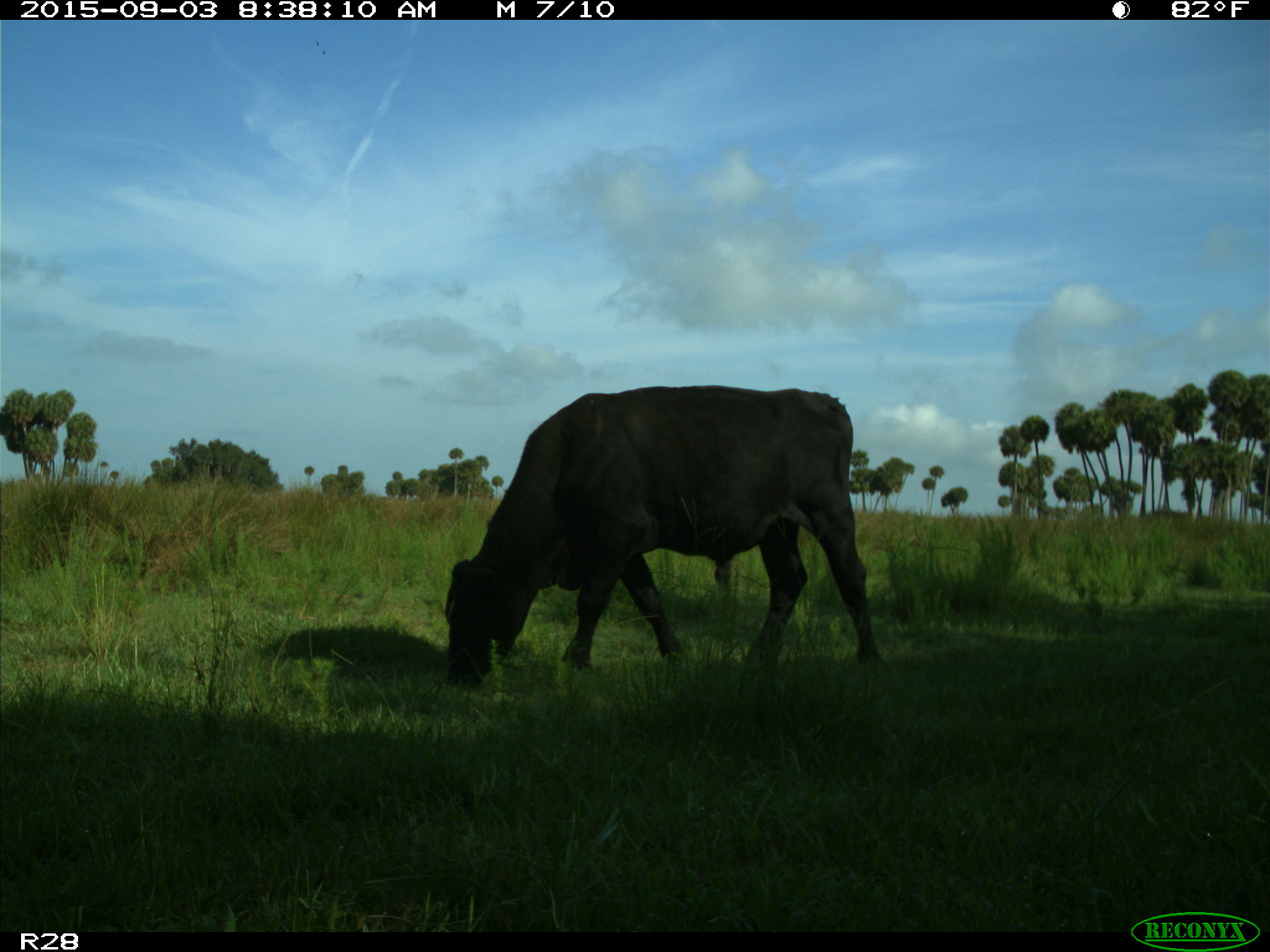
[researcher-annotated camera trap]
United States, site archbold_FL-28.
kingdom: Animalia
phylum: Chordata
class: Mammalia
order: Artiodactyla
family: Bovidae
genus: Bos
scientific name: Bos taurus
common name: domestic cow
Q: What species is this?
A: Bos taurus (domestic cow).